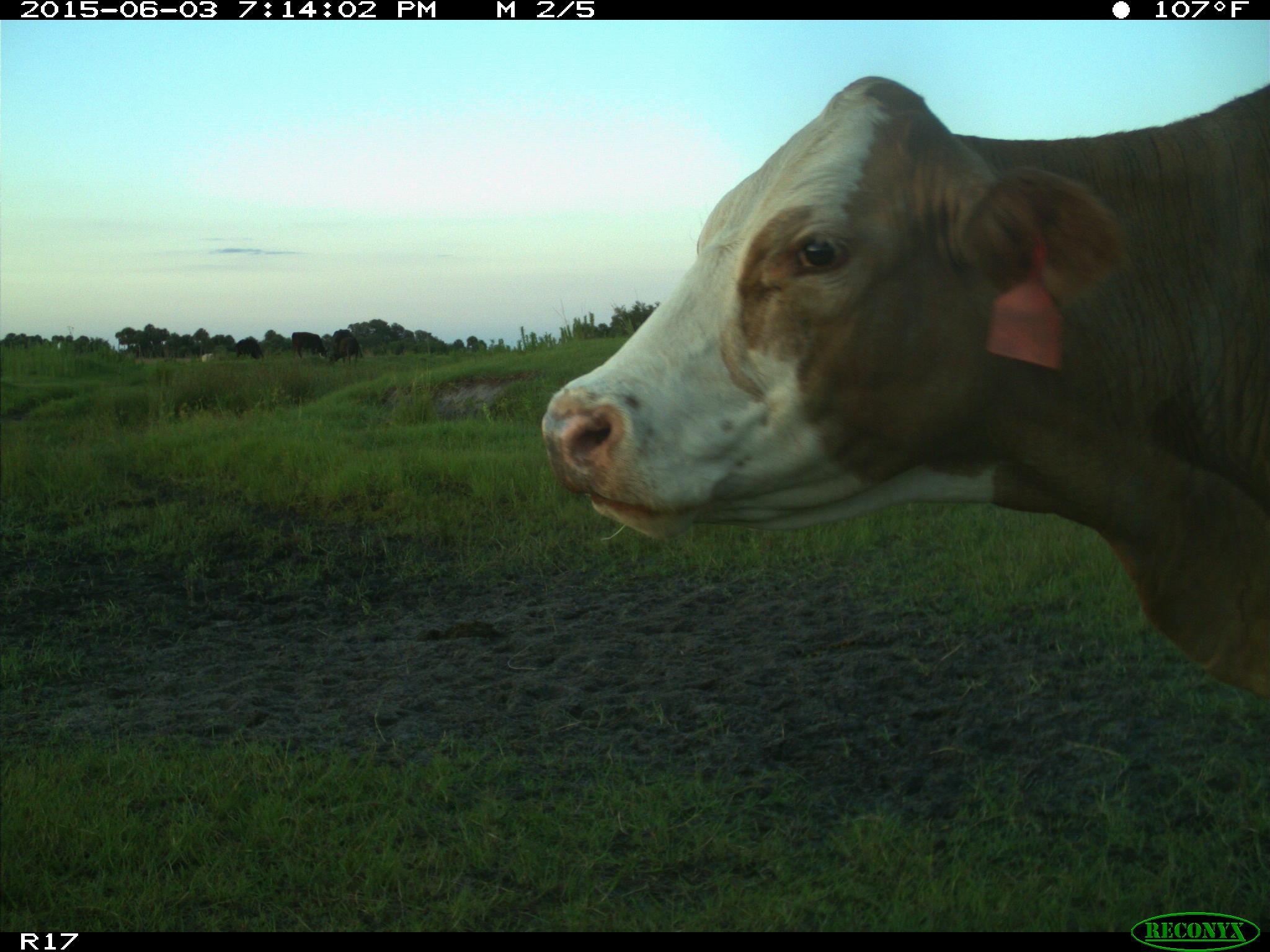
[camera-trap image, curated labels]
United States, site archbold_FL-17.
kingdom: Animalia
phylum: Chordata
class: Mammalia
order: Artiodactyla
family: Bovidae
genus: Bos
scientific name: Bos taurus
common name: domestic cow